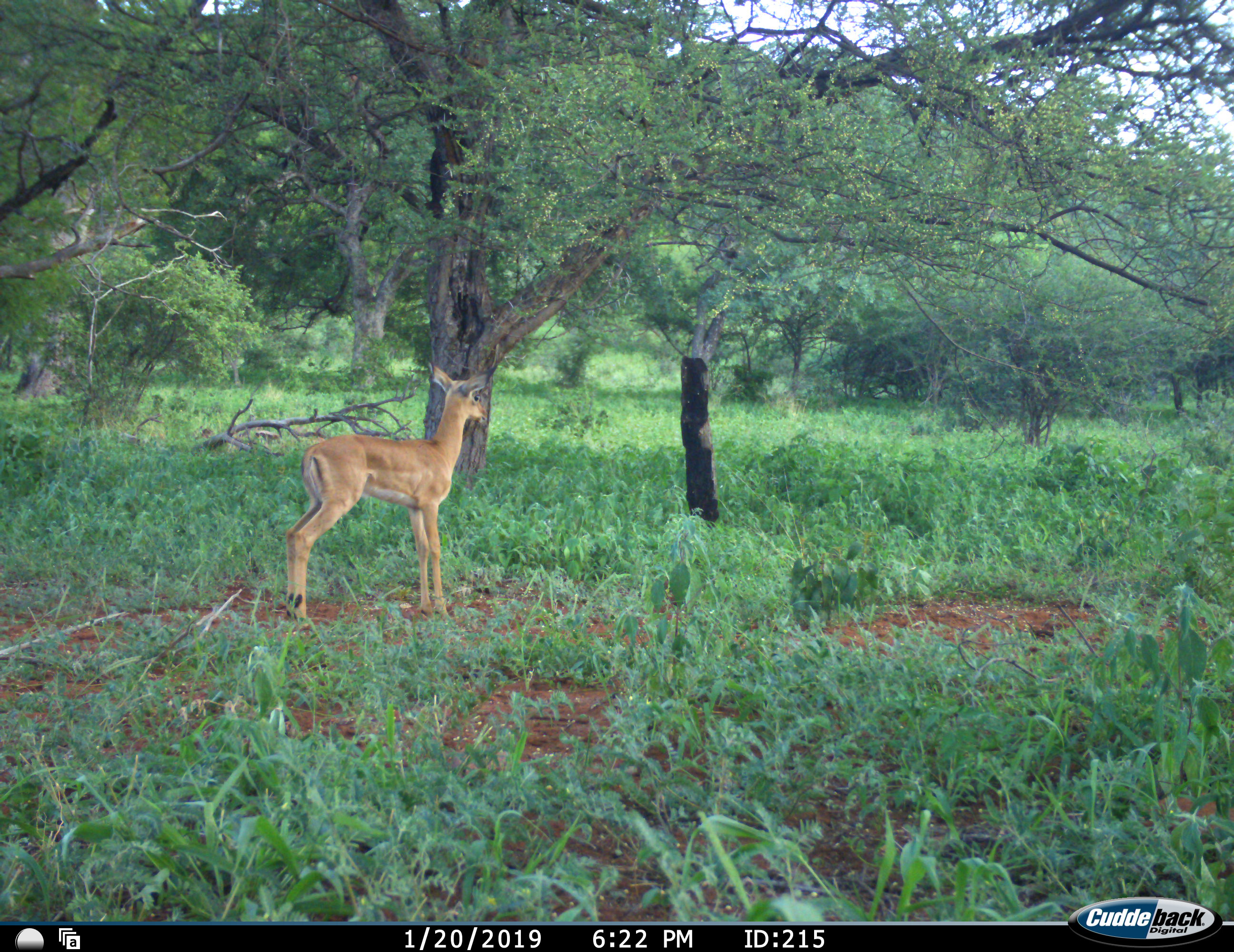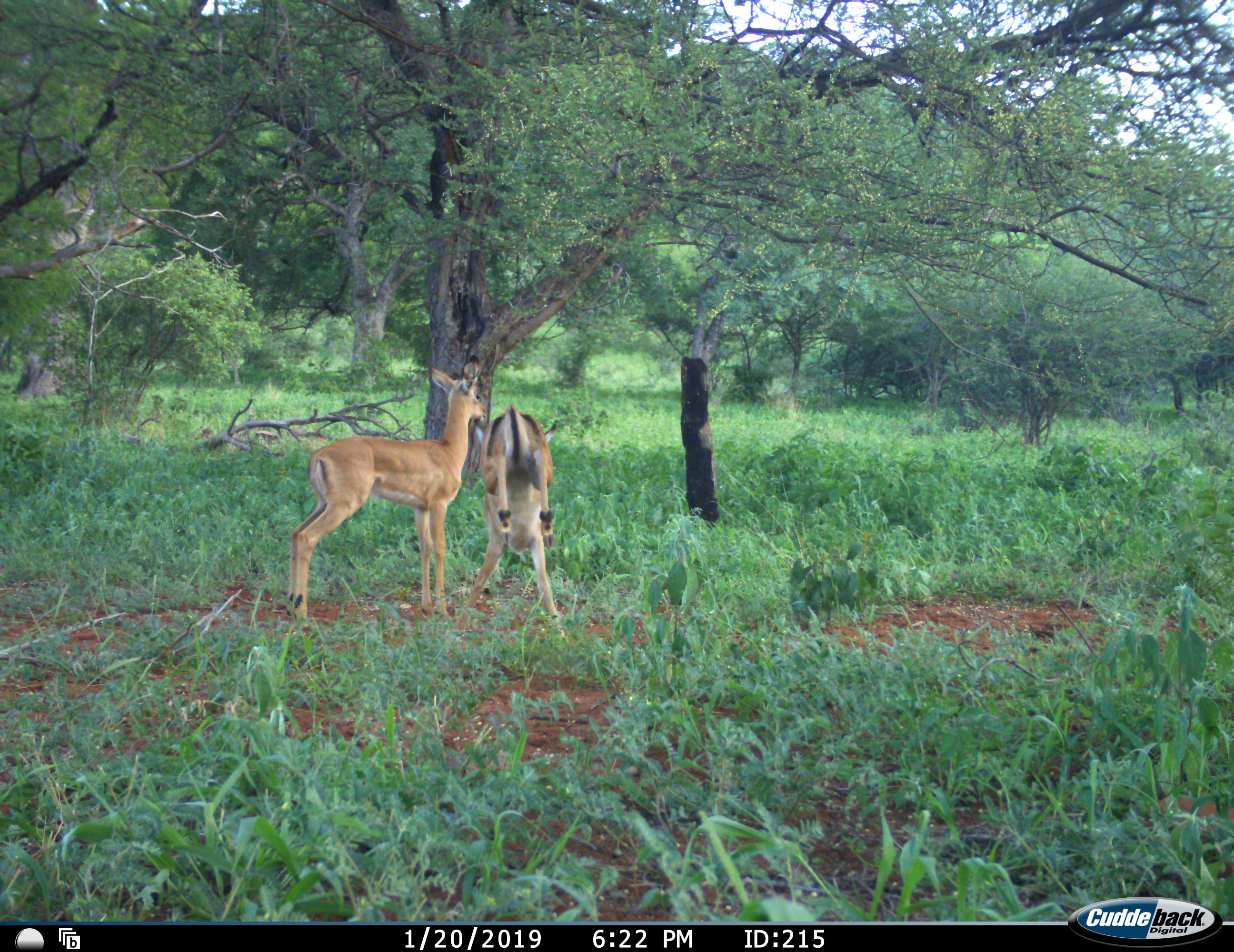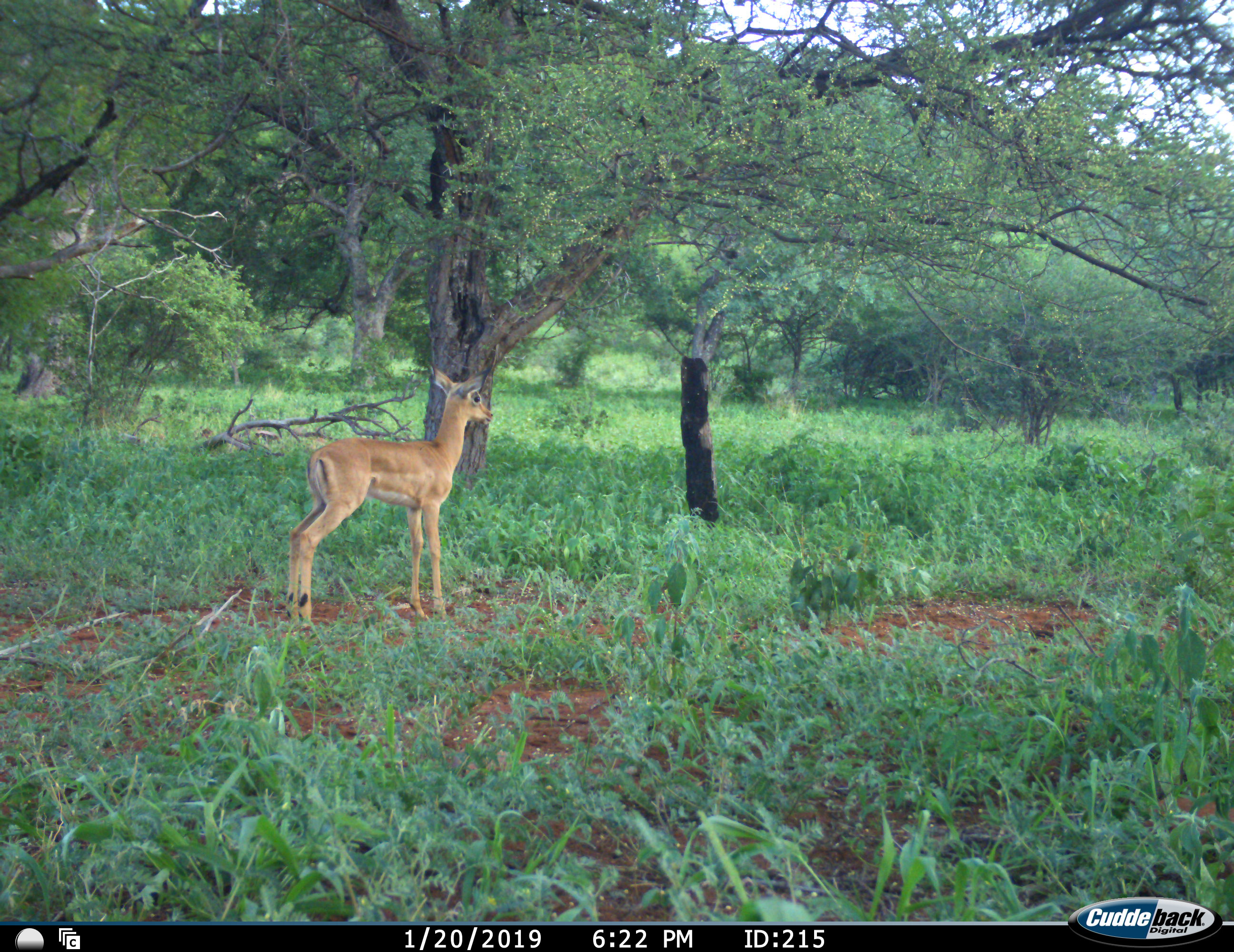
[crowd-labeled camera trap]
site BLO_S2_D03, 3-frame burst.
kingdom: Animalia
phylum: Chordata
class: Mammalia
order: Artiodactyla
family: Bovidae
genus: Aepyceros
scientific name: Aepyceros melampus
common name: impala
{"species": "impala (Aepyceros melampus)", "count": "2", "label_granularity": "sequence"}